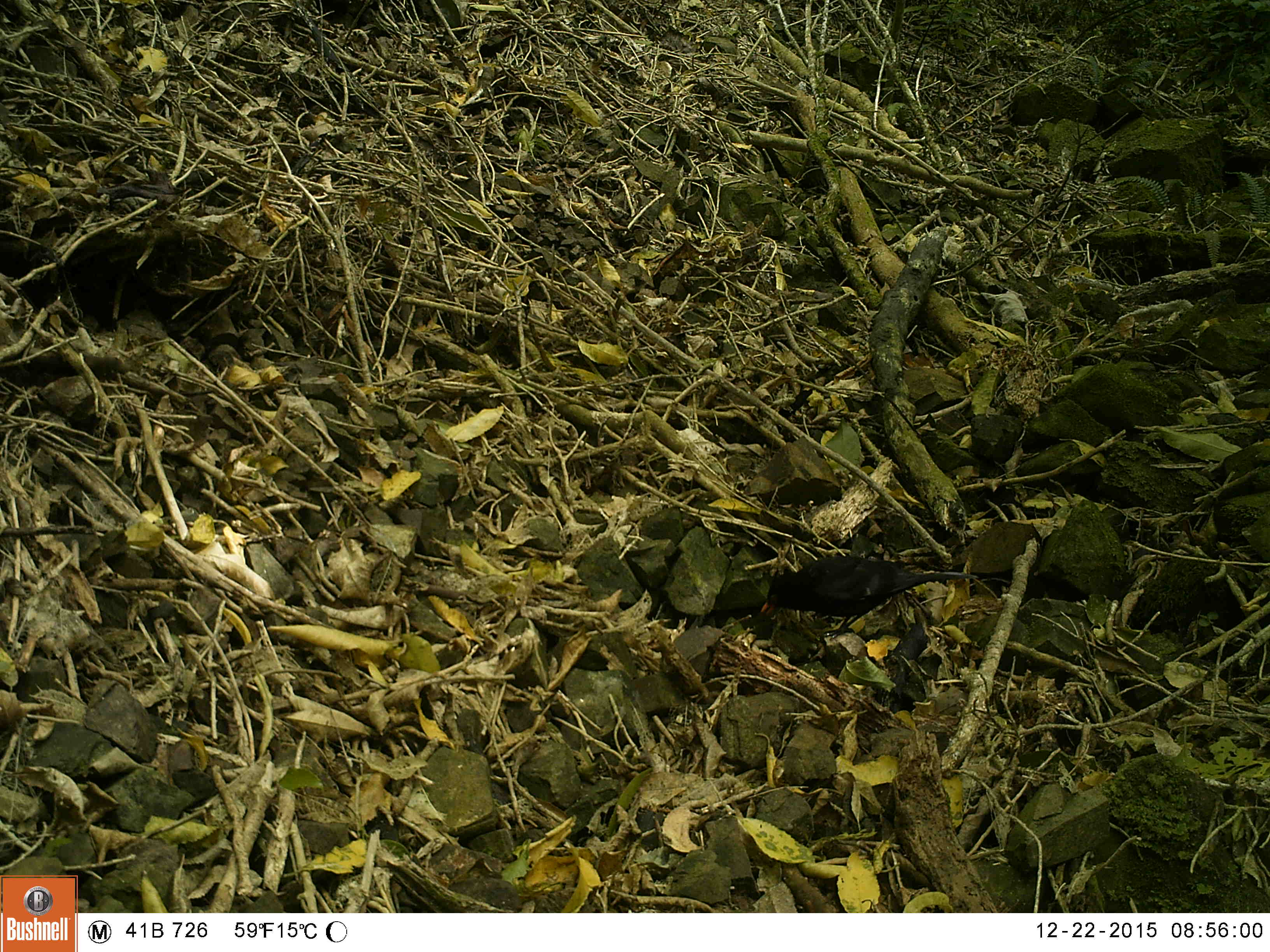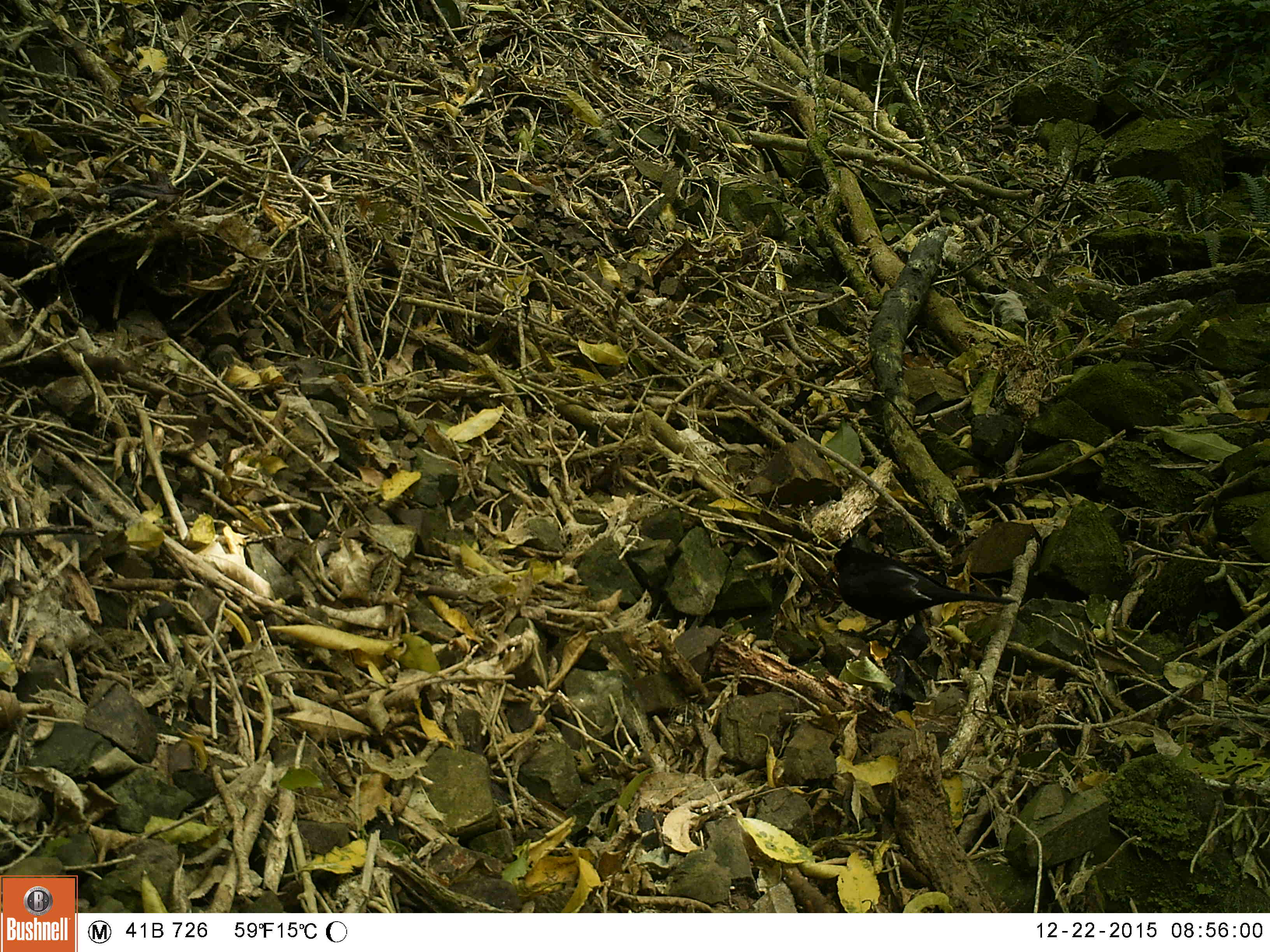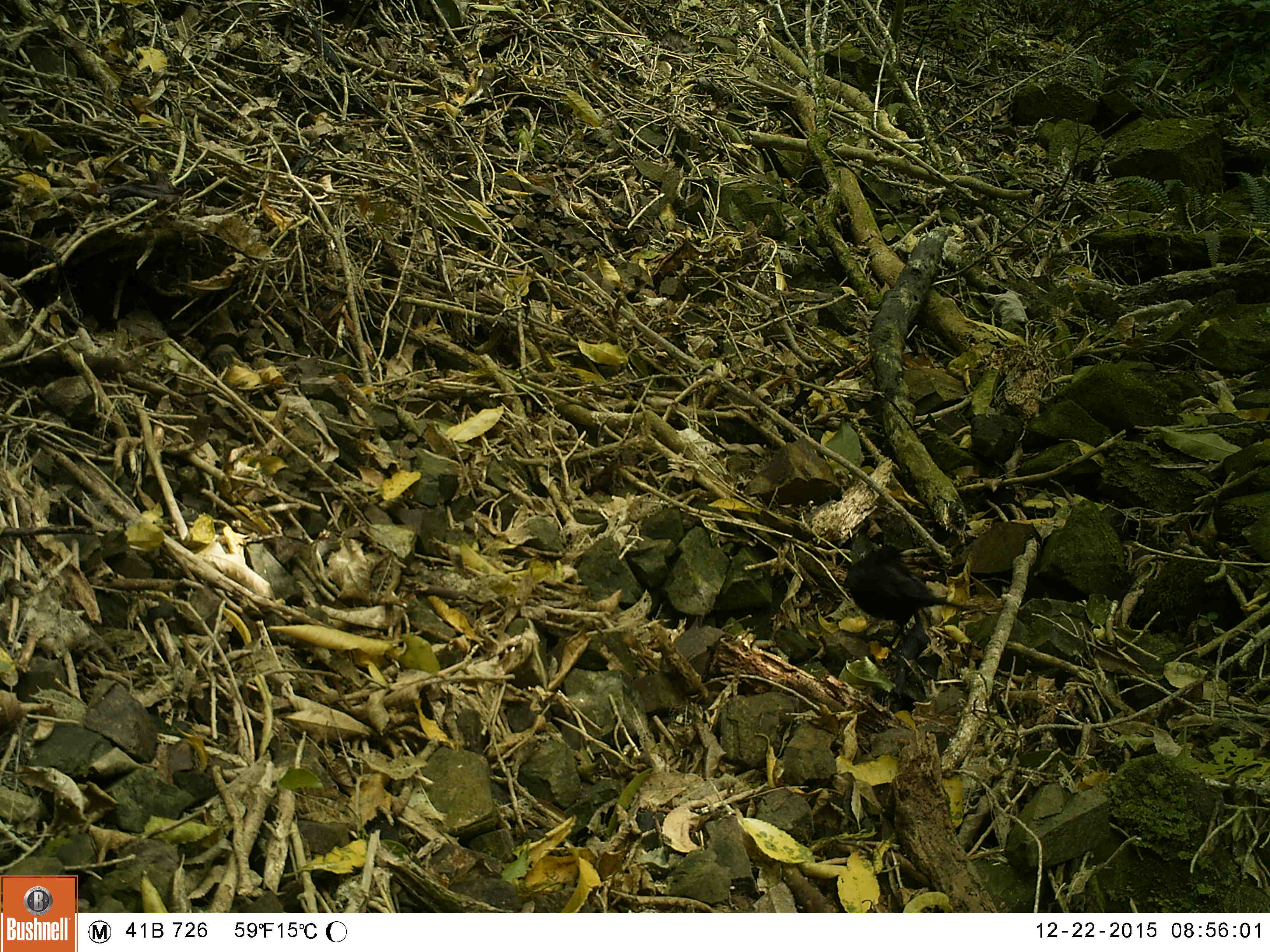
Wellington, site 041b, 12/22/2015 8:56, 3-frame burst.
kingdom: Animalia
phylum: Chordata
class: Aves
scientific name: Aves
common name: bird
Bird (Aves).